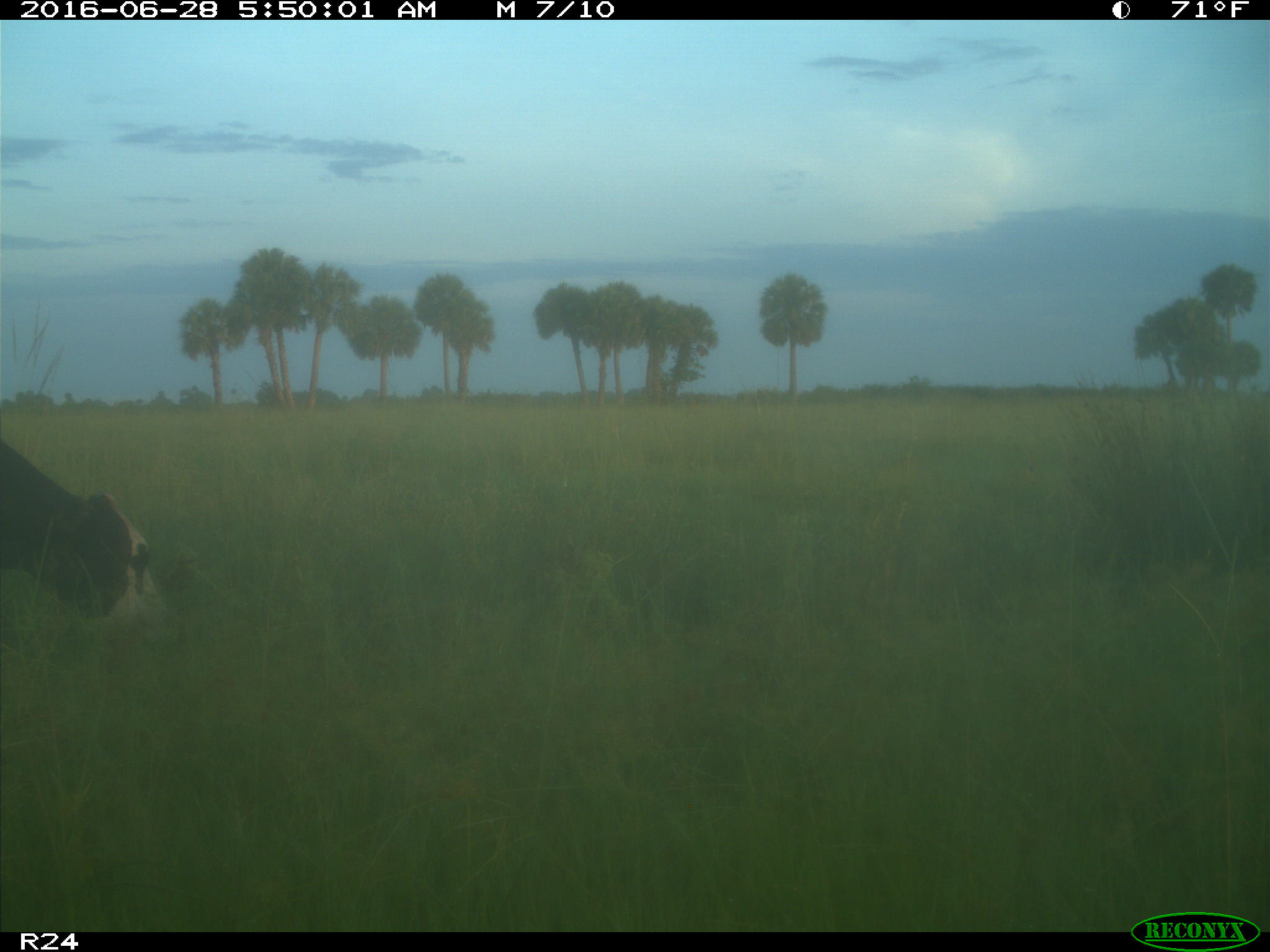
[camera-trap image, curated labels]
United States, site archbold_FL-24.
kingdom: Animalia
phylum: Chordata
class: Mammalia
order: Artiodactyla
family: Bovidae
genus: Bos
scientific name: Bos taurus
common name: domestic cow